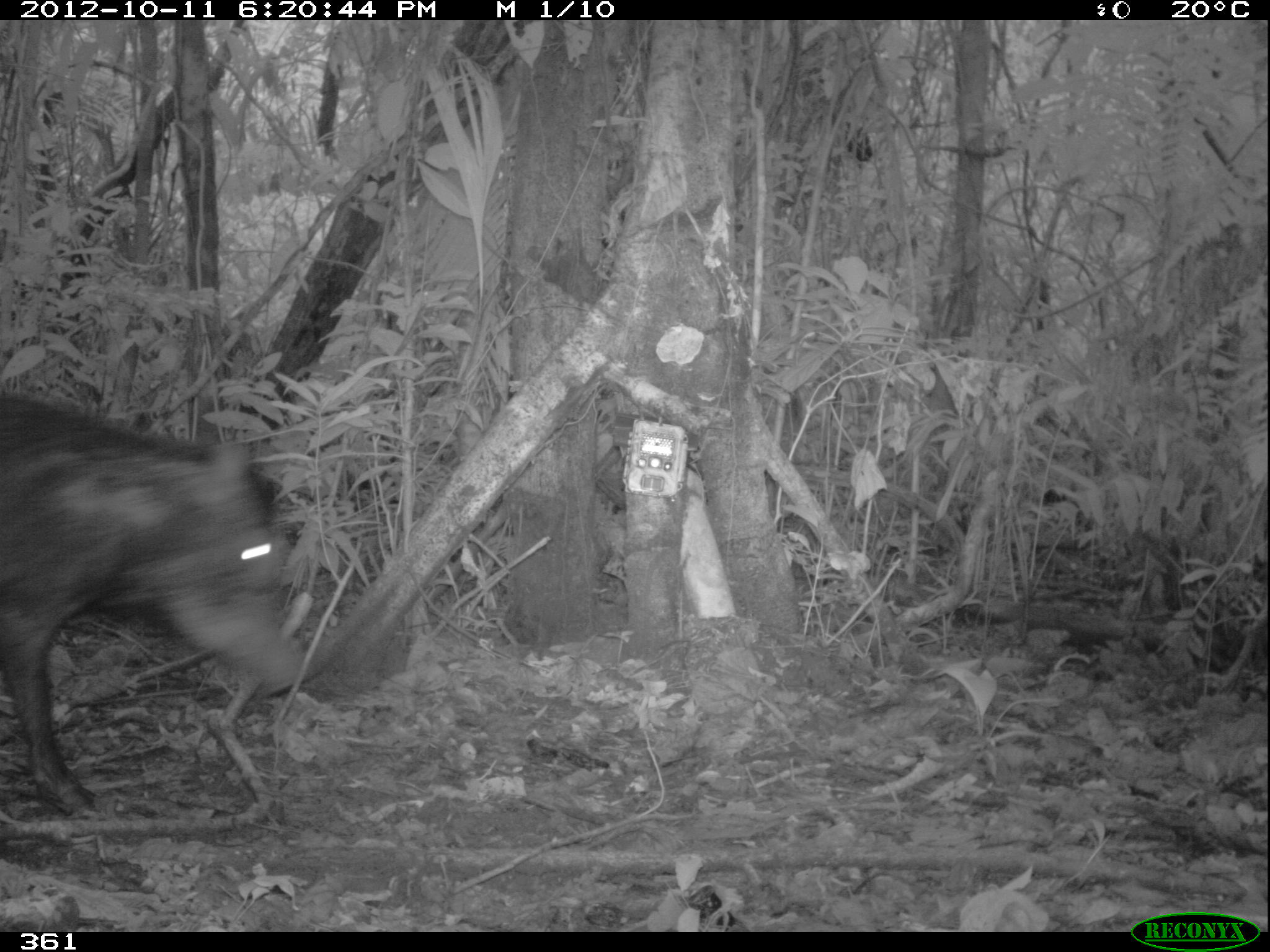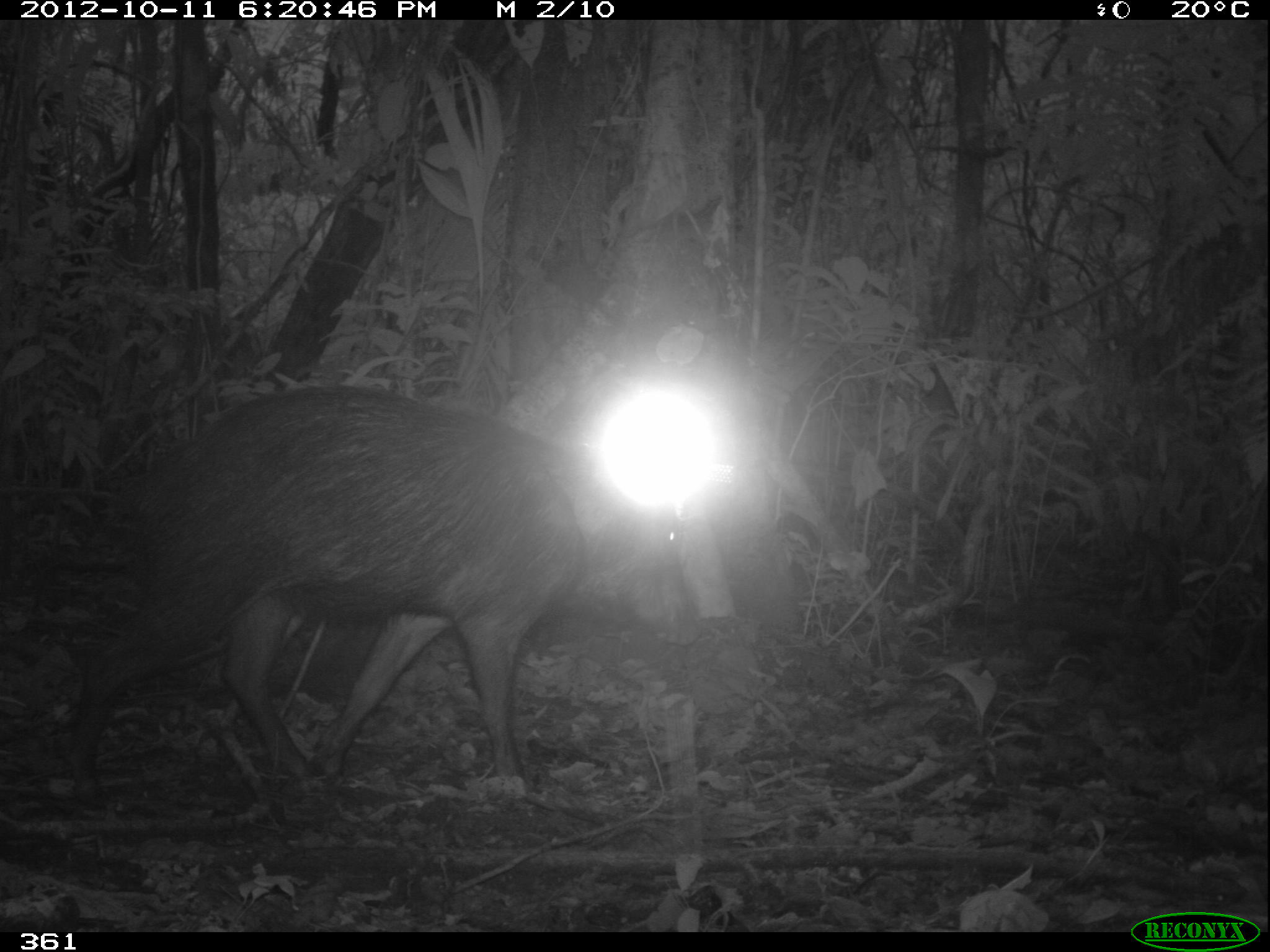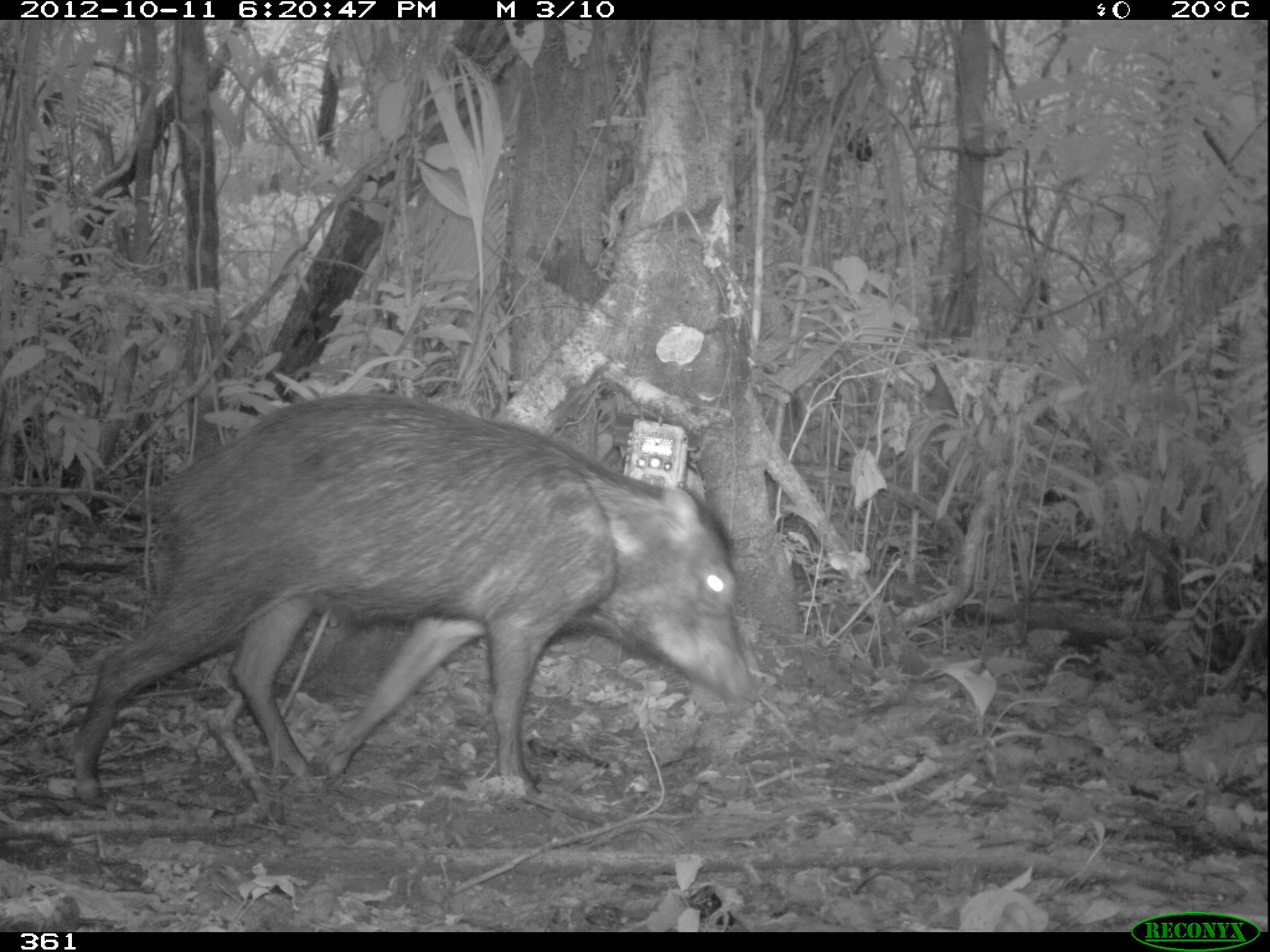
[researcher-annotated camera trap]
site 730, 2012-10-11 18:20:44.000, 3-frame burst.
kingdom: Animalia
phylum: Chordata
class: Mammalia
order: Artiodactyla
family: Tayassuidae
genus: Tayassu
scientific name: Tayassu pecari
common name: white-lipped peccary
Tayassu pecari (white-lipped peccary).